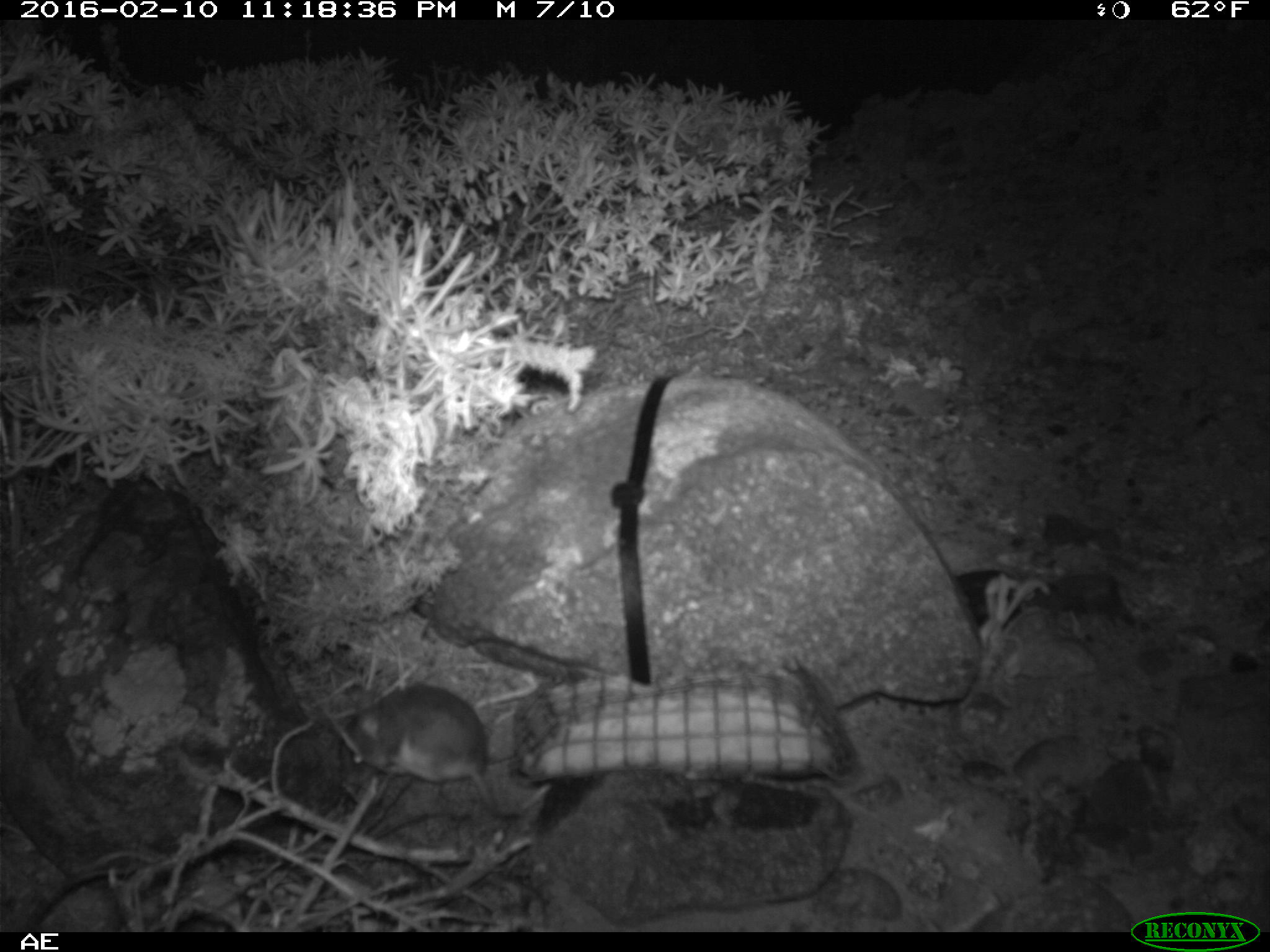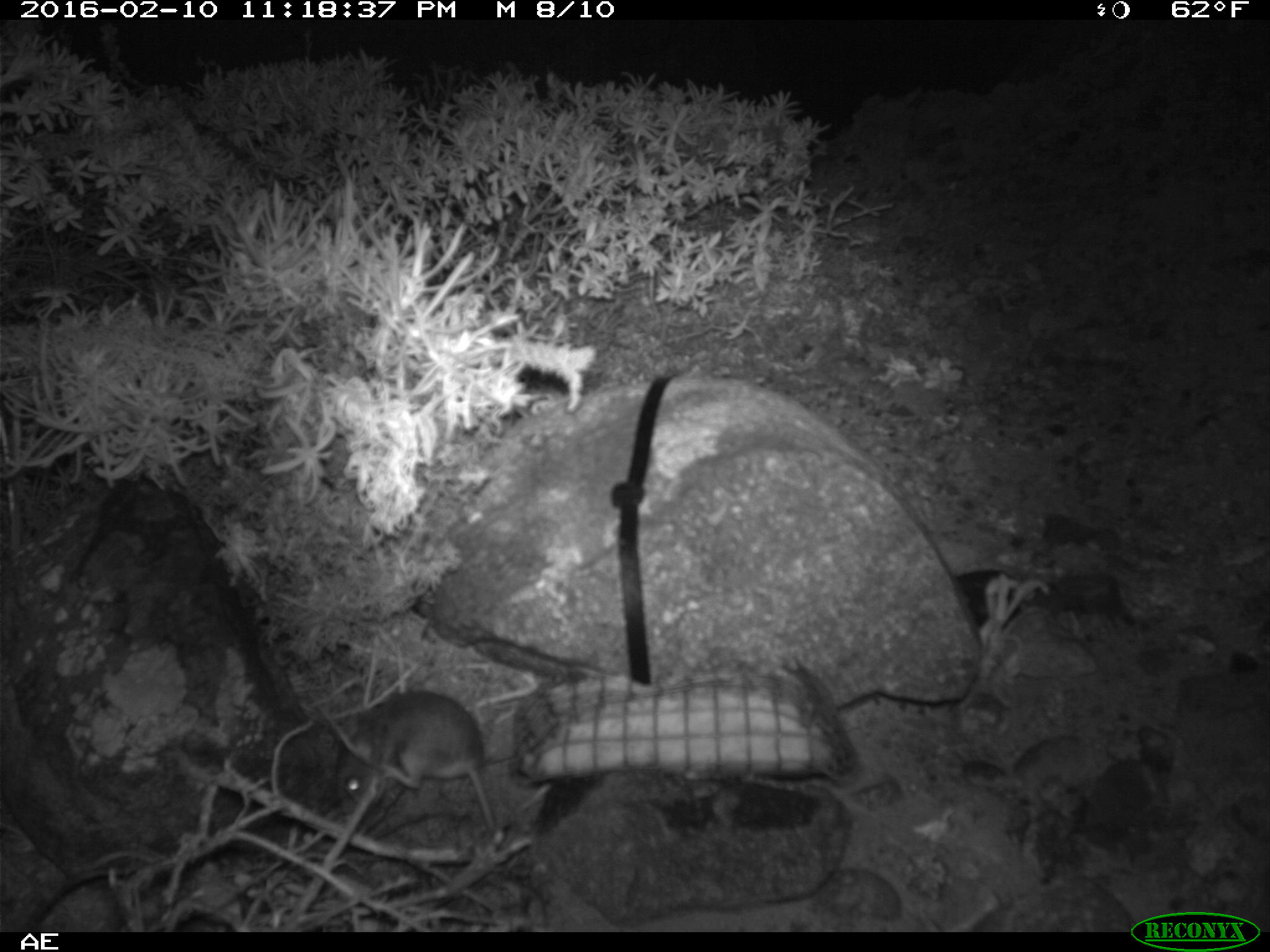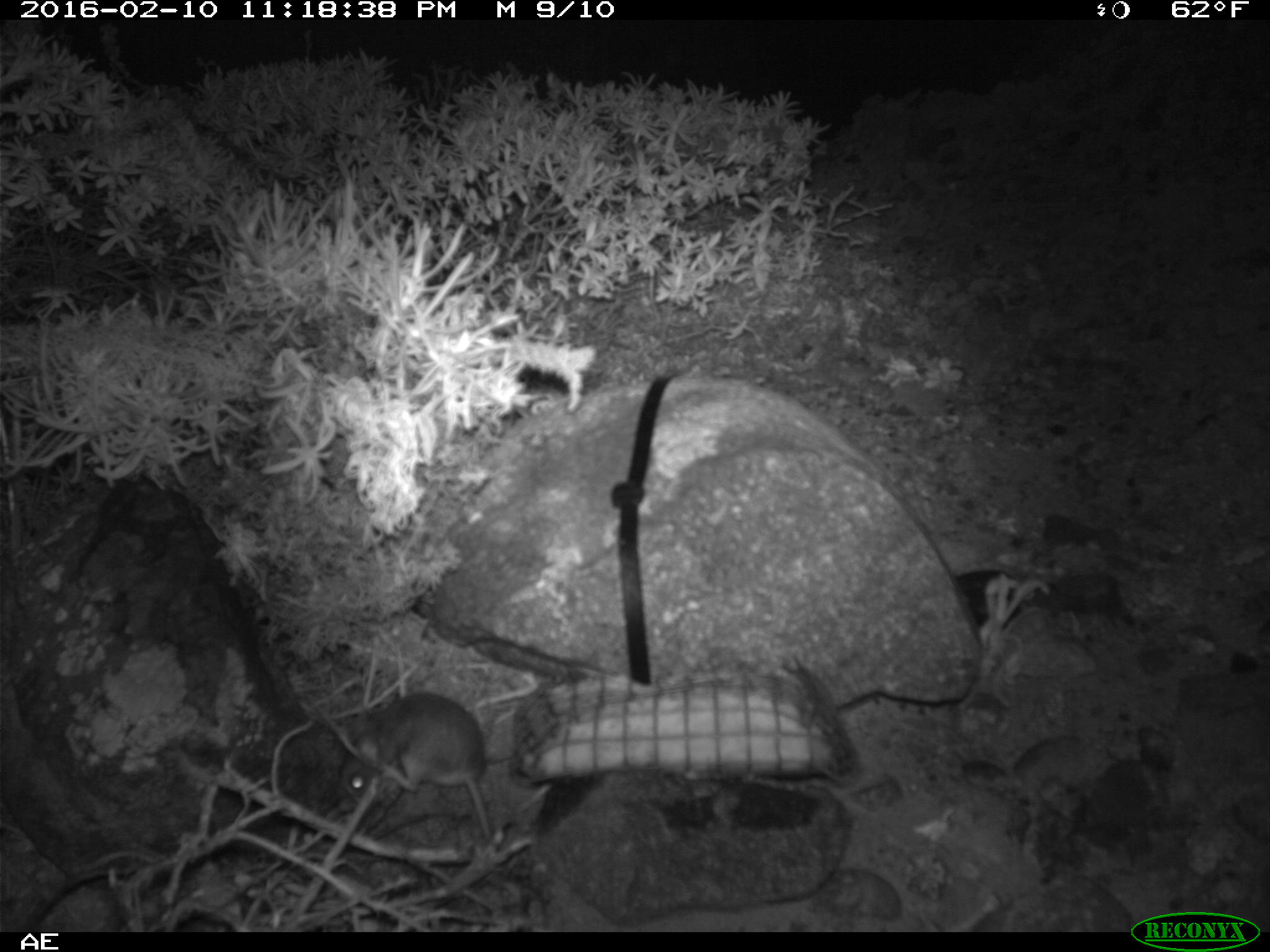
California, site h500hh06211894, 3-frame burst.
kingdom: Animalia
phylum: Chordata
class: Mammalia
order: Rodentia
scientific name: Rodentia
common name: rodent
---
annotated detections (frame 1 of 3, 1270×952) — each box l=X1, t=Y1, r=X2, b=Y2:
rodent: l=347, t=682, r=504, b=818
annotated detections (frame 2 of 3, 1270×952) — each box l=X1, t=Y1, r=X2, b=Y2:
rodent: l=334, t=692, r=498, b=836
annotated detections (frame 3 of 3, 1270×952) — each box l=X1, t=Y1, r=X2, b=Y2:
rodent: l=333, t=690, r=491, b=841